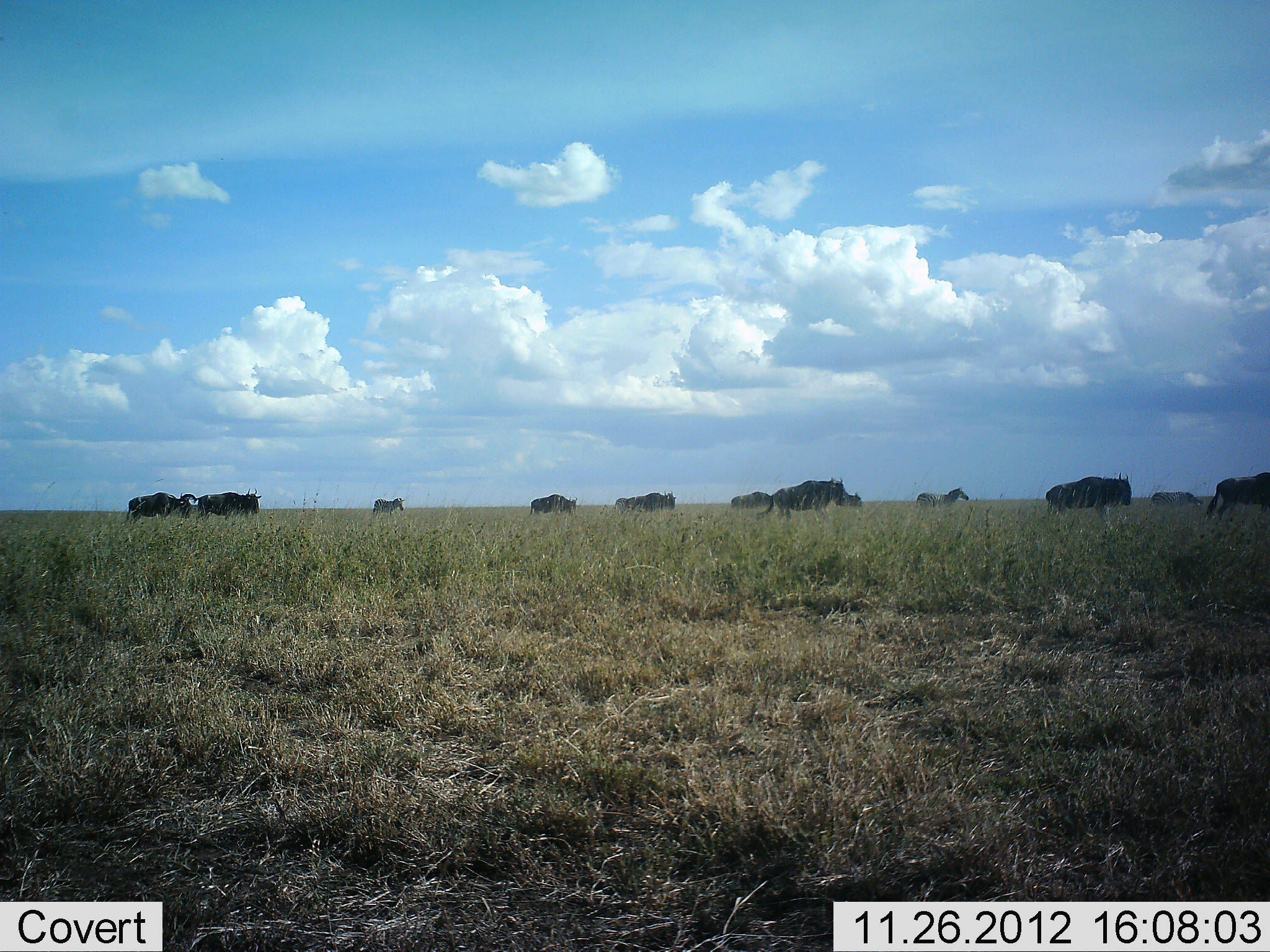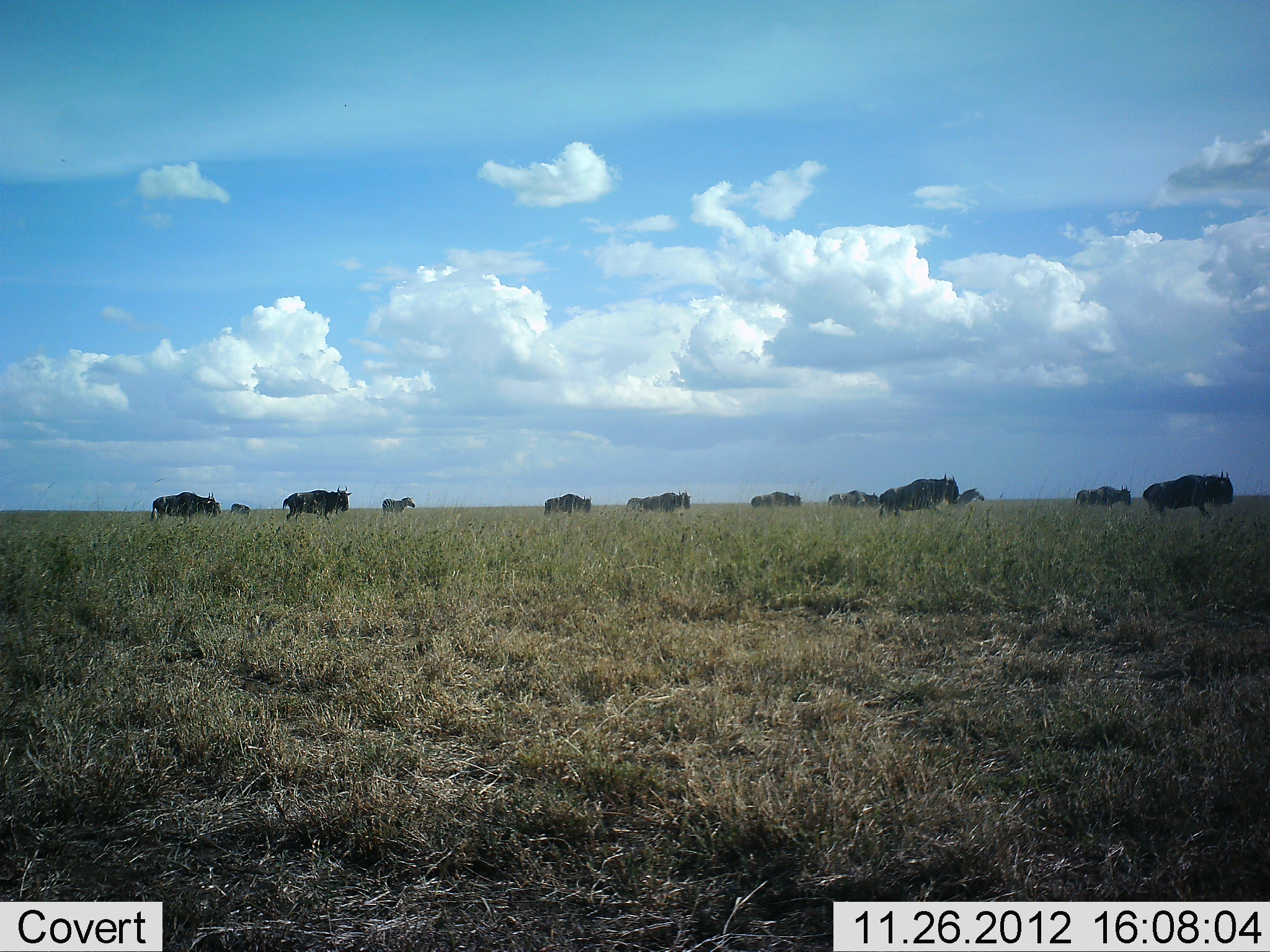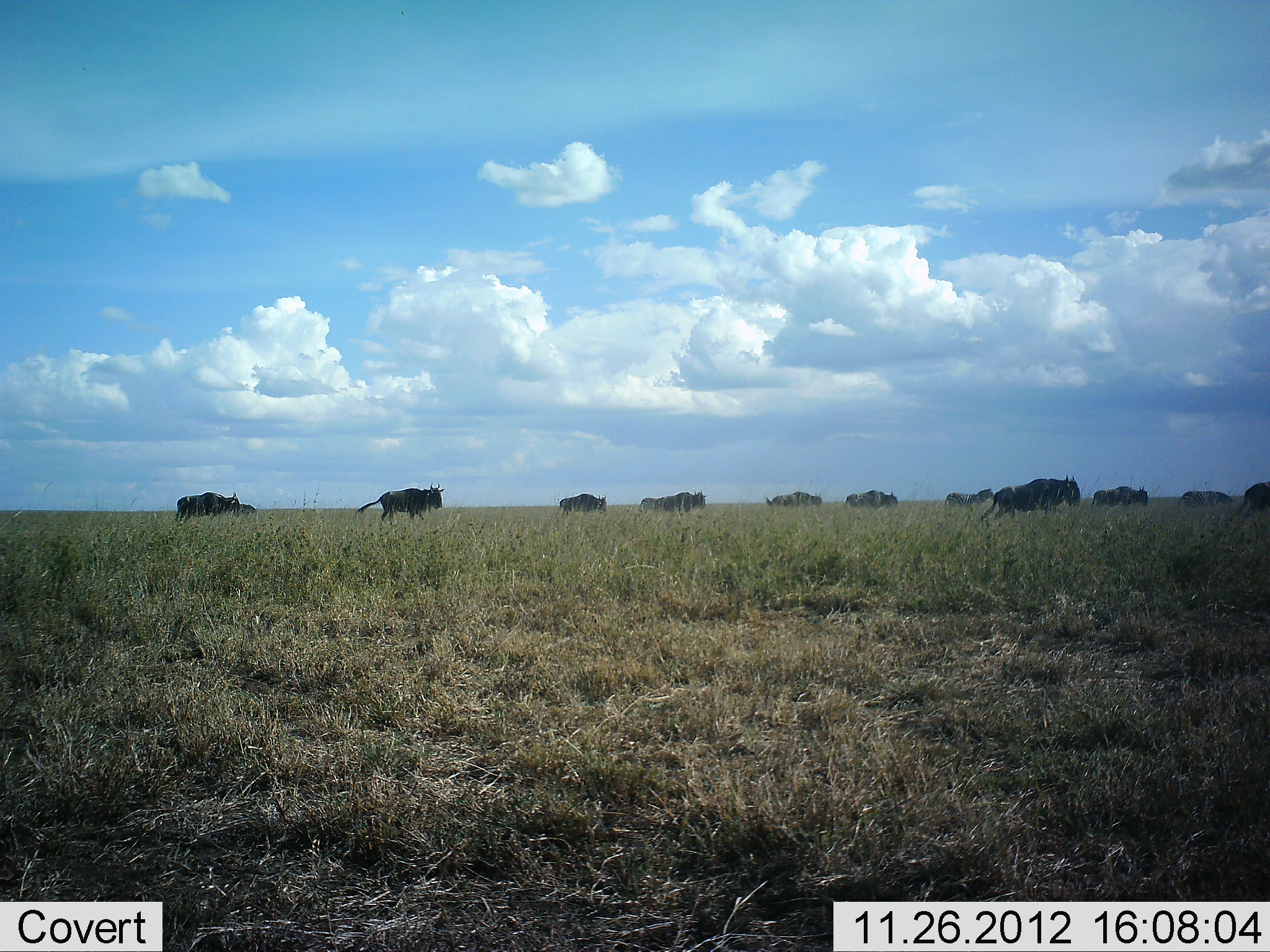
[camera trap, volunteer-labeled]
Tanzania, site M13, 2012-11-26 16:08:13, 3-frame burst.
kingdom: Animalia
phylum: Chordata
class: Mammalia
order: Artiodactyla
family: Bovidae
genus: Connochaetes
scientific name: Connochaetes taurinus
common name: blue wildebeest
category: wildebeest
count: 11-50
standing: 8%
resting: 0%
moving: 95%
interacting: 3%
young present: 0%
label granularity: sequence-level